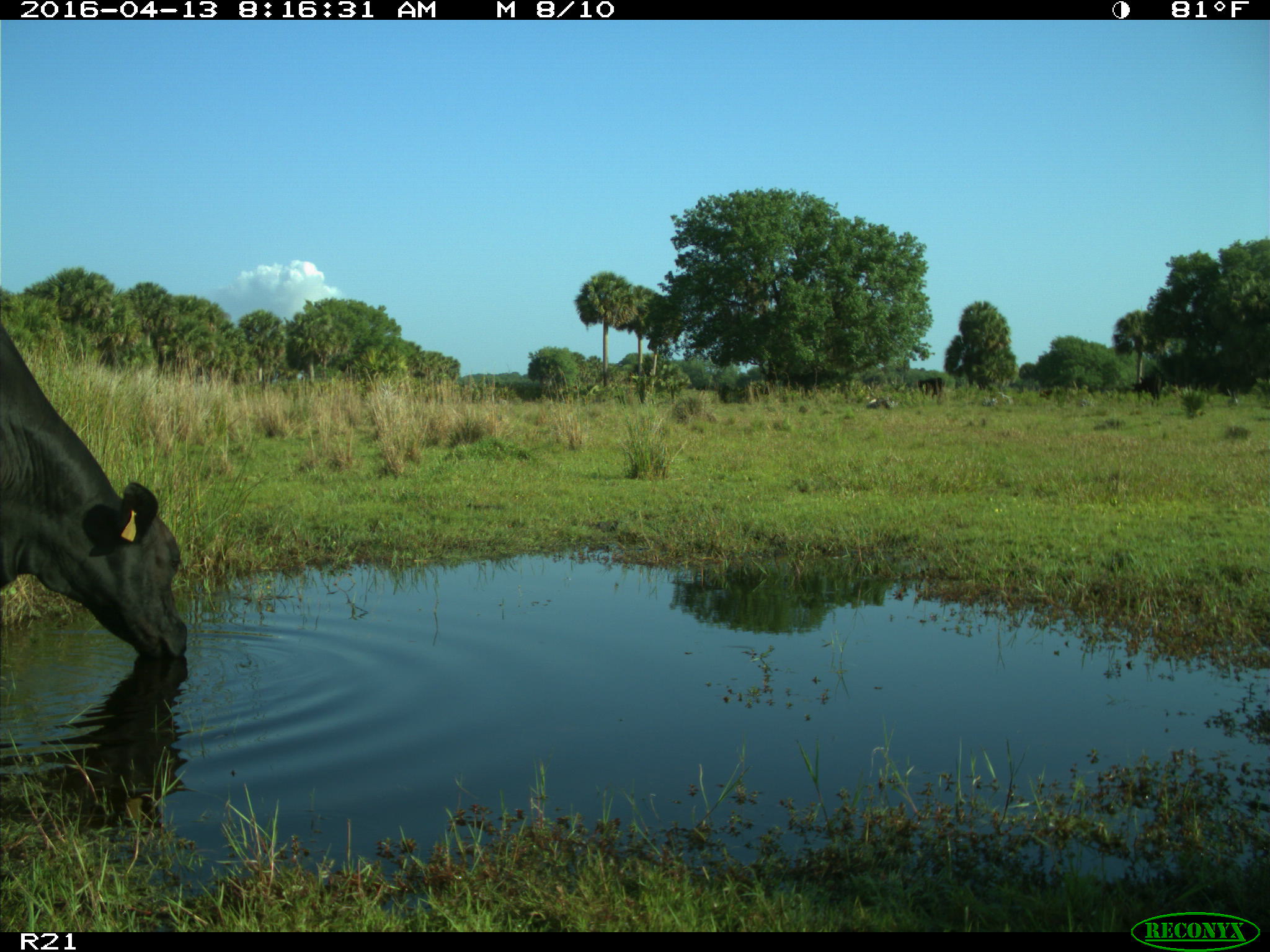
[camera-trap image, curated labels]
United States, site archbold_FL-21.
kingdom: Animalia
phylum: Chordata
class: Mammalia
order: Artiodactyla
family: Bovidae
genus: Bos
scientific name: Bos taurus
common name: domestic cow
Bos taurus (domestic cow).